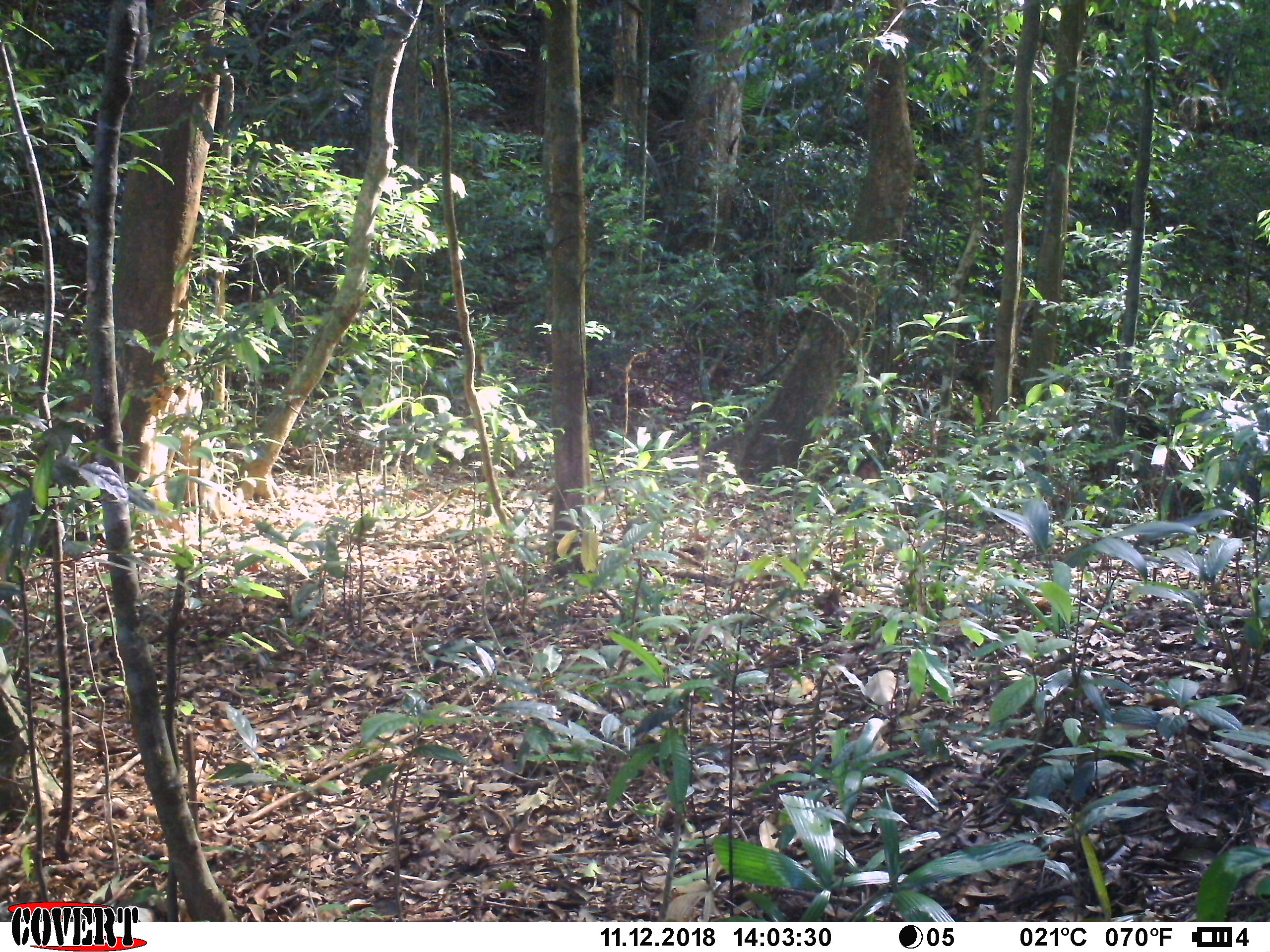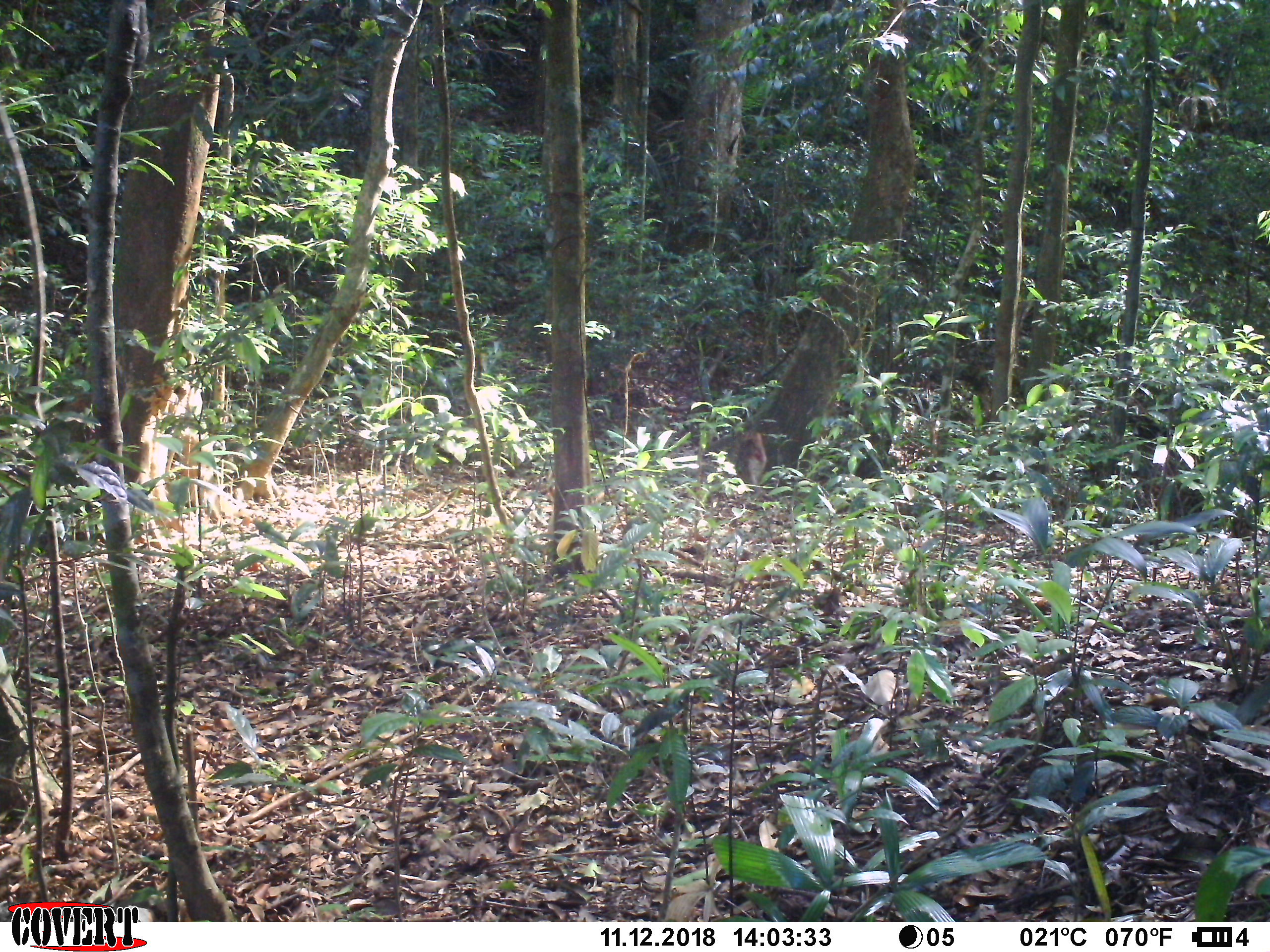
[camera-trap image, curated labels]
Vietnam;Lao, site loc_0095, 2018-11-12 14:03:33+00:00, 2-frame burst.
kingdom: Animalia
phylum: Chordata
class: Mammalia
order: Primates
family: Cercopithecidae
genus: Macaca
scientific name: Macaca nemestrina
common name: pig-tailed macaque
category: pig tailed macaque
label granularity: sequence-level